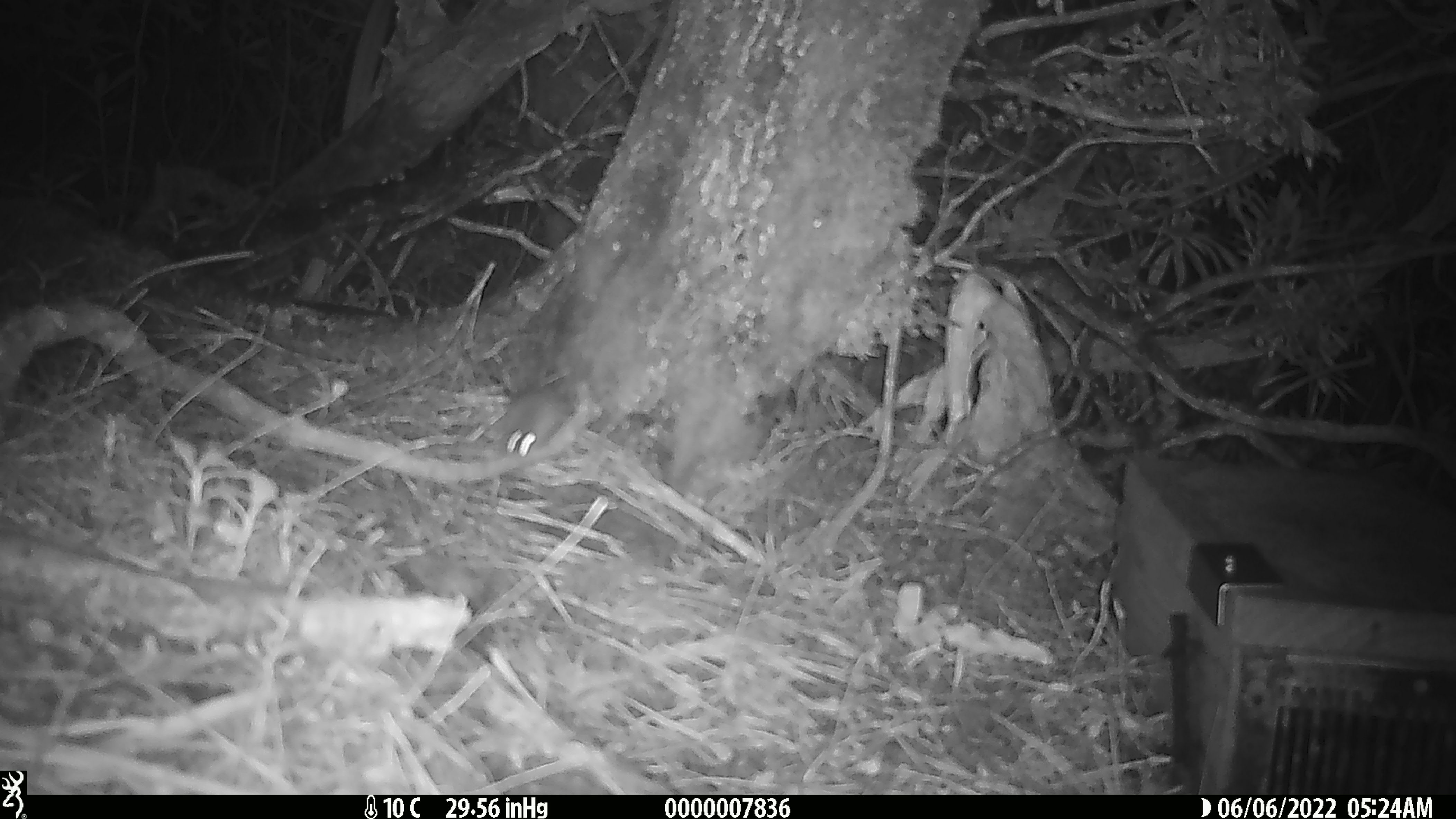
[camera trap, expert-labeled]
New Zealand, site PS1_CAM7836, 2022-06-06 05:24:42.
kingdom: Animalia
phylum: Chordata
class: Mammalia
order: Rodentia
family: Muridae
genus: Mus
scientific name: Mus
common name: mouse